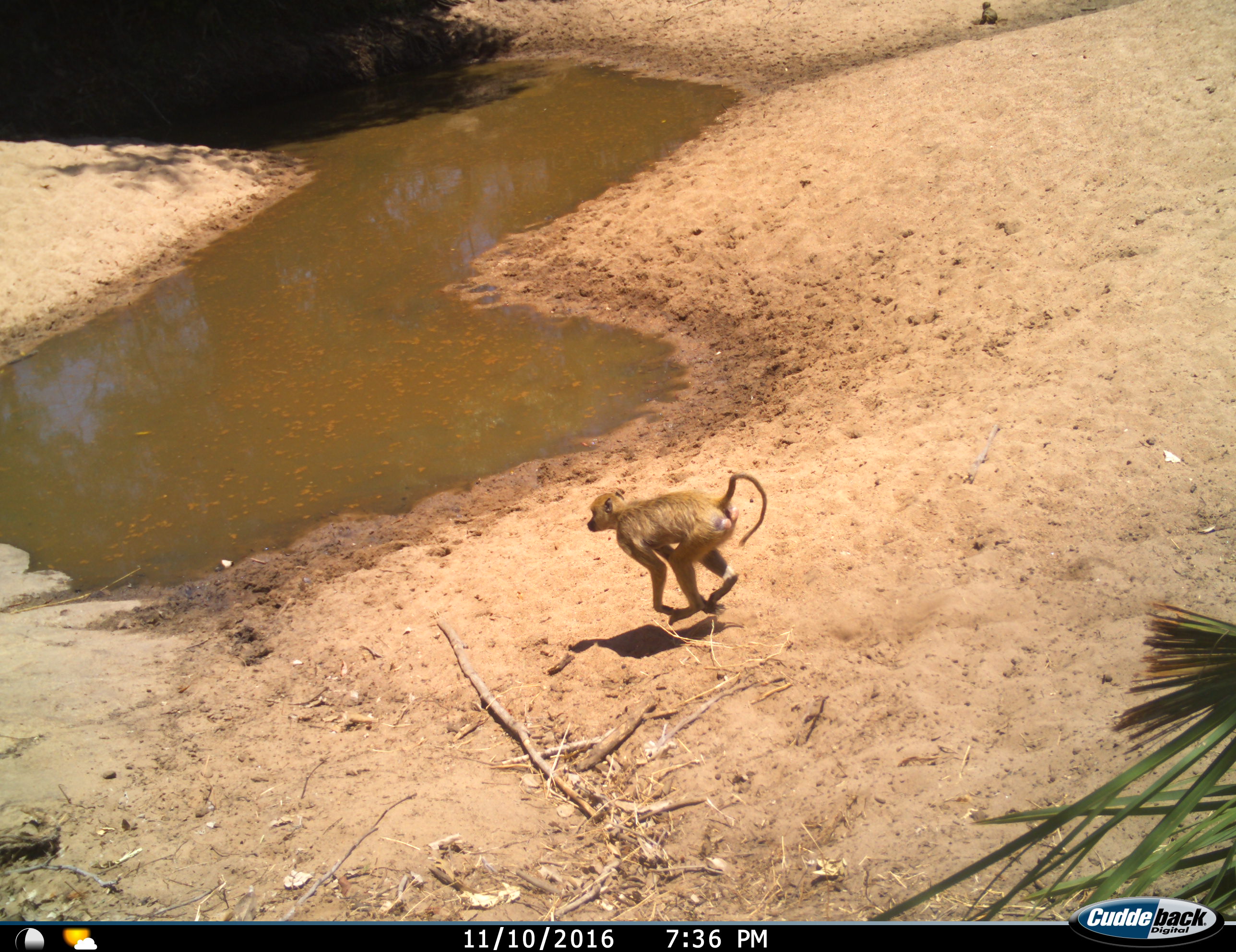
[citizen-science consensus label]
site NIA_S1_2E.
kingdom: Animalia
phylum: Chordata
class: Mammalia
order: Primates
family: Cercopithecidae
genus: Papio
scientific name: Papio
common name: baboon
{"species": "baboon (Papio)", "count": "1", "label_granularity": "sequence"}